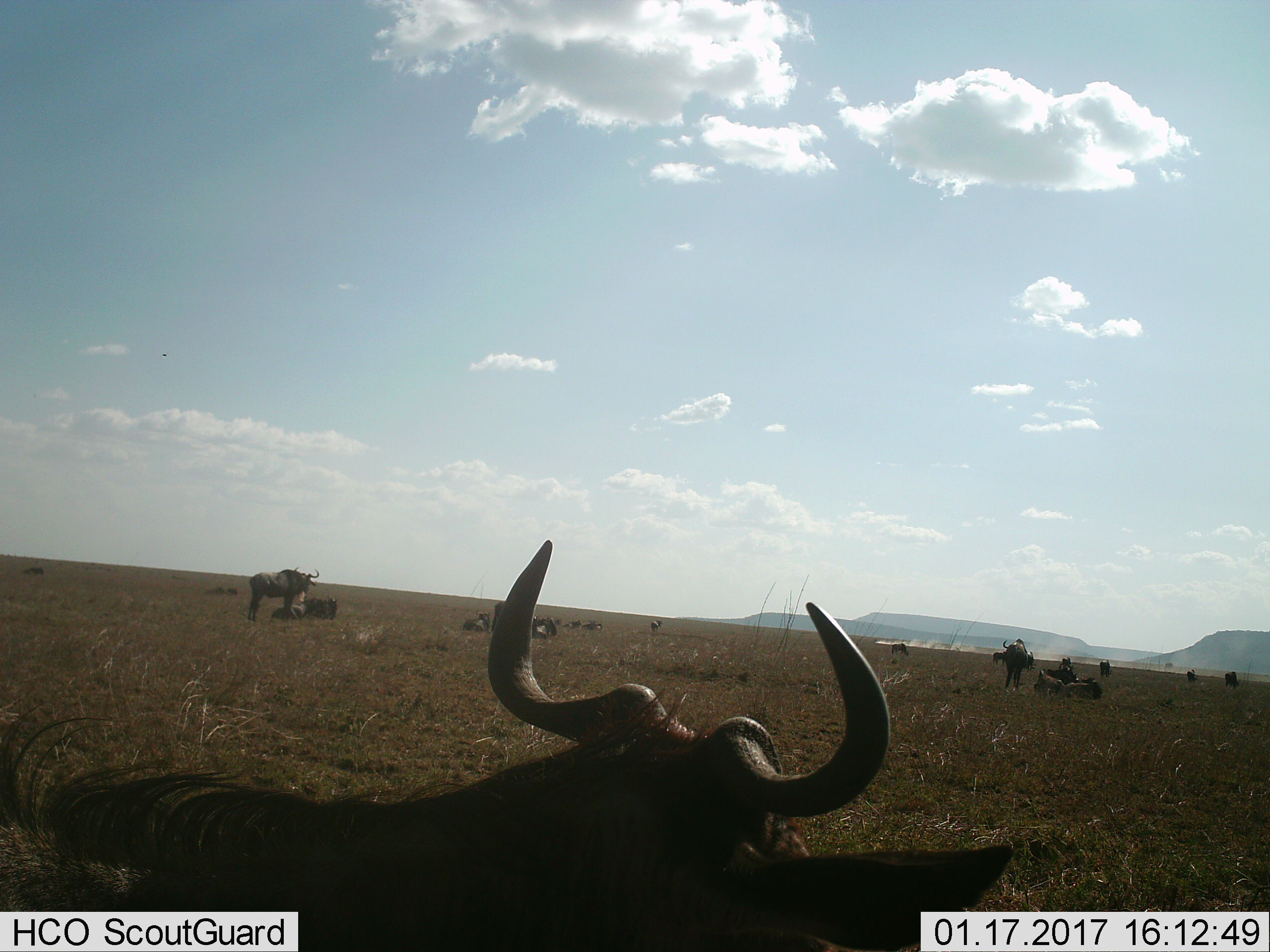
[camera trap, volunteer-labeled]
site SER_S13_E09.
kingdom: Animalia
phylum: Chordata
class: Mammalia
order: Artiodactyla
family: Bovidae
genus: Connochaetes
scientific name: Connochaetes taurinus taurinus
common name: blue wildebeest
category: wildebeestblue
Wildebeestblue (blue wildebeest) (Connochaetes taurinus taurinus), count 11-50. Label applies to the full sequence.